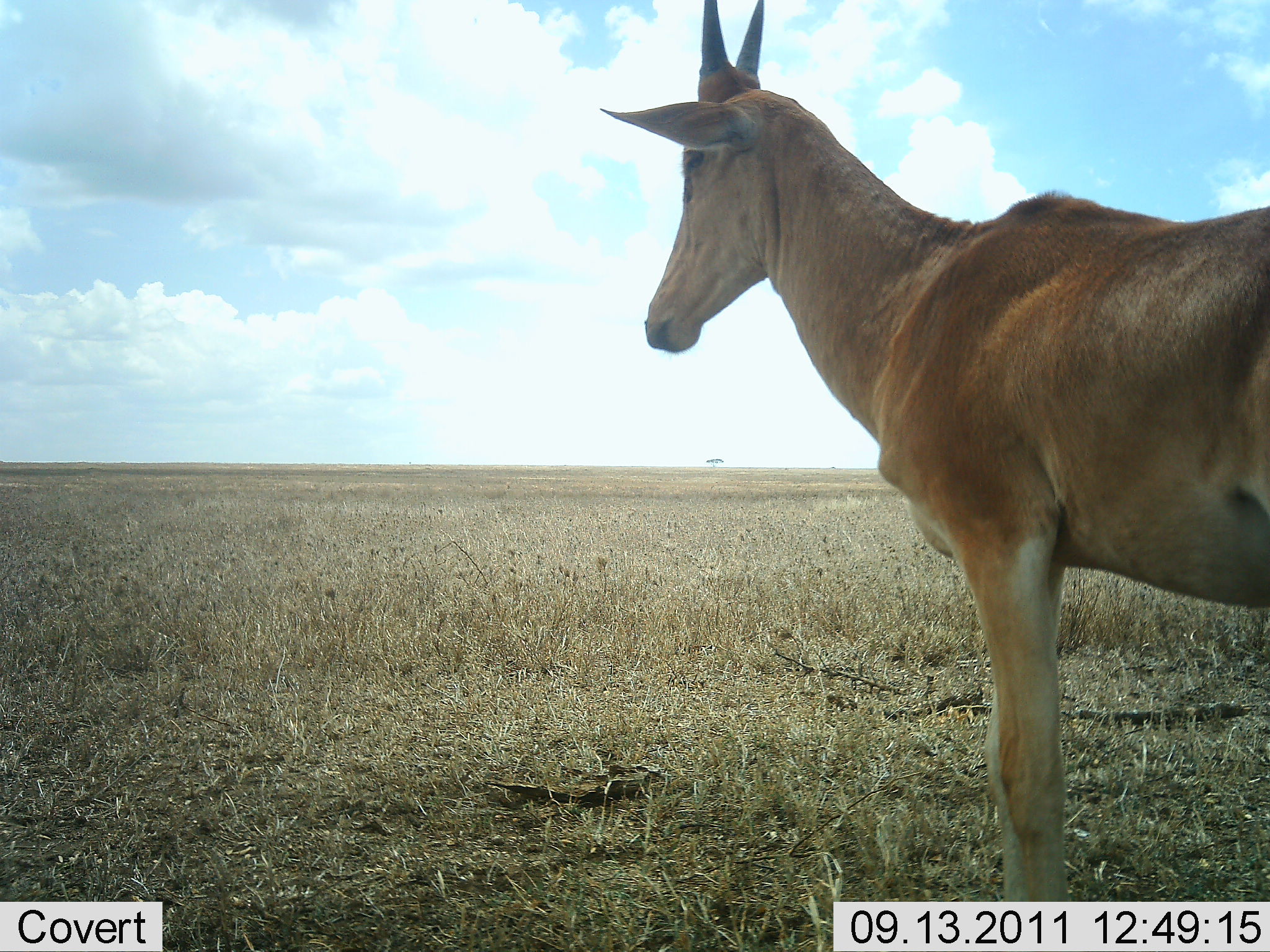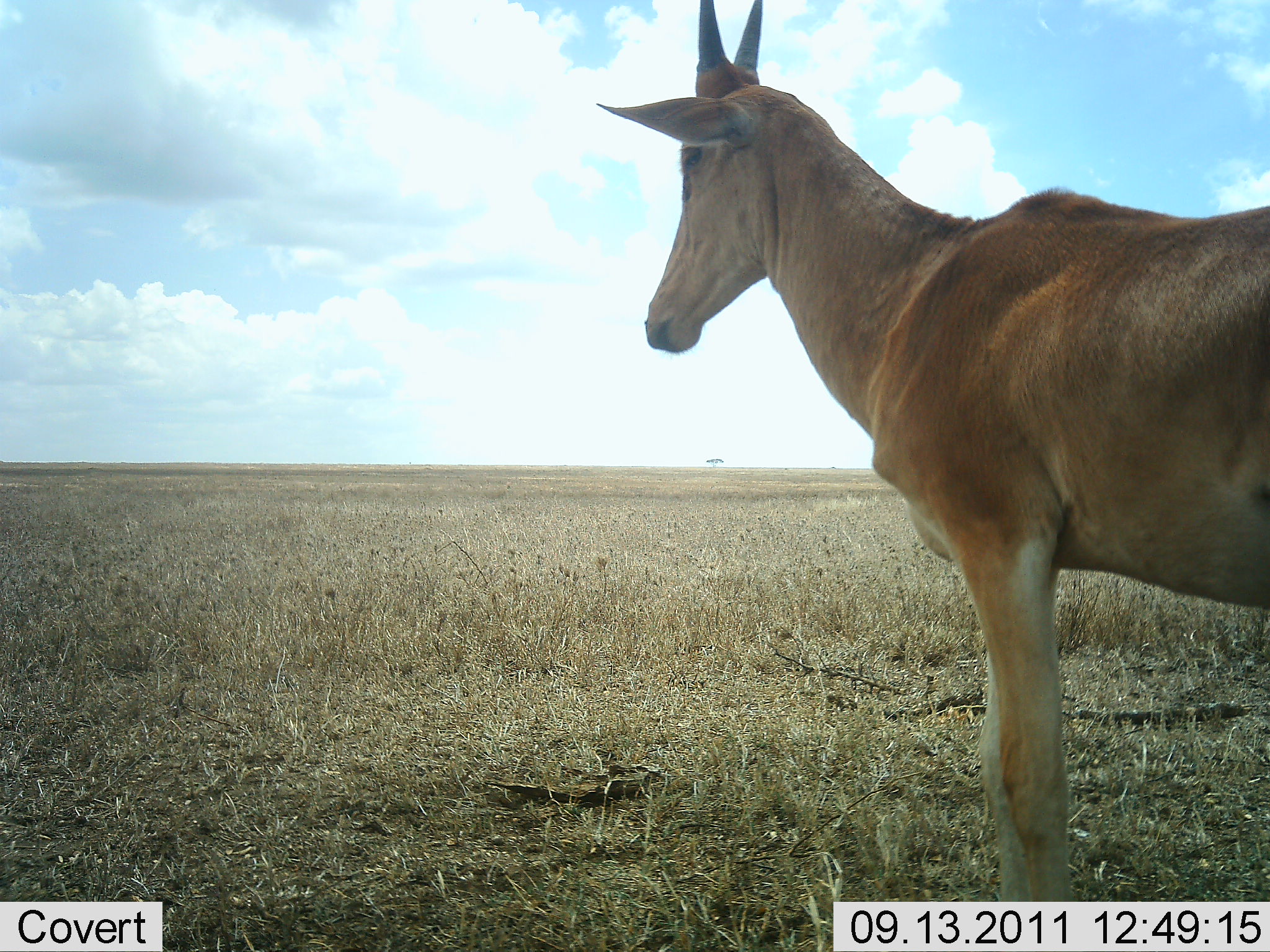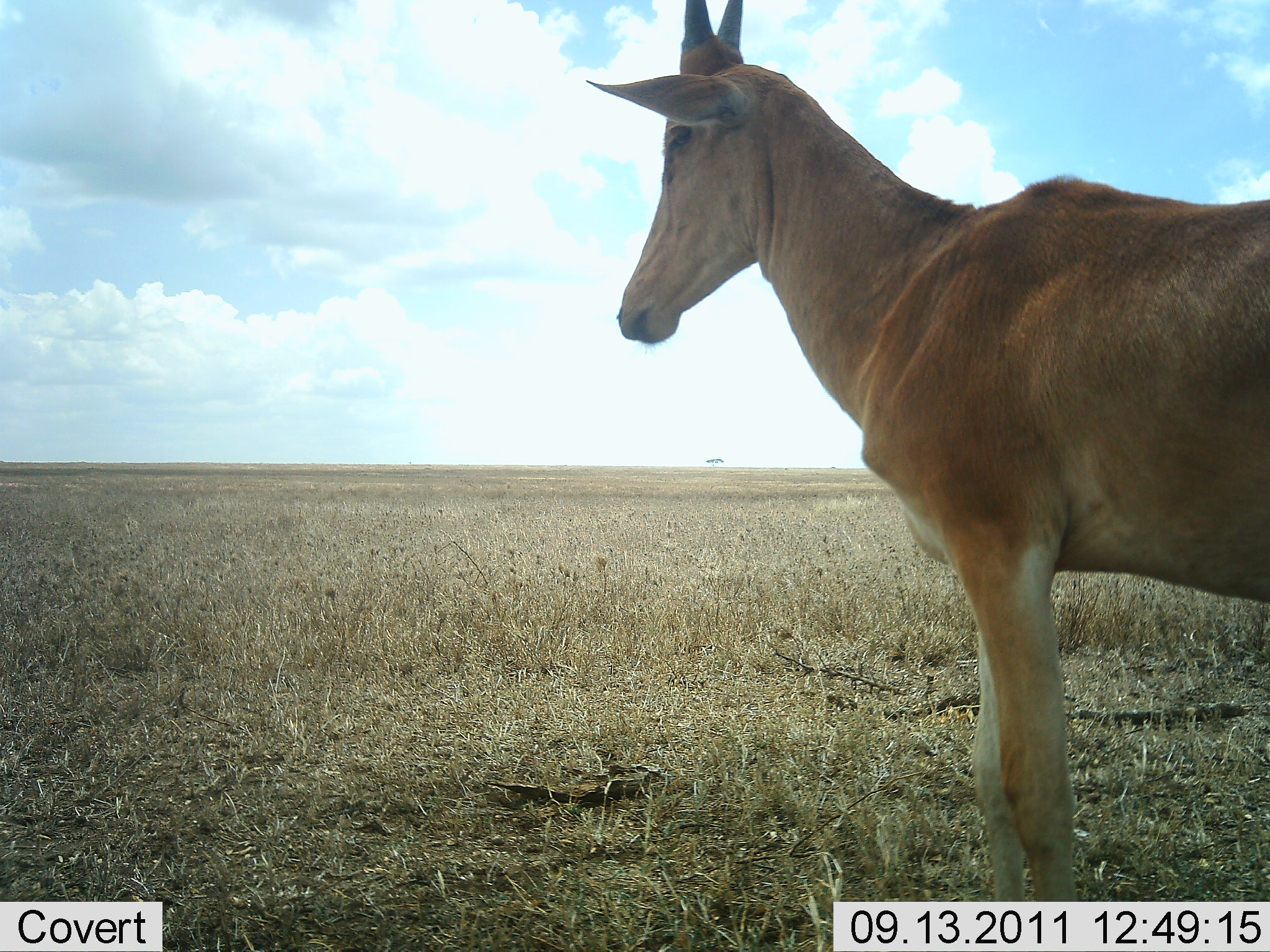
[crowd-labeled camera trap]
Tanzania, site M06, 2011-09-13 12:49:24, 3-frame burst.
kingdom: Animalia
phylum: Chordata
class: Mammalia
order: Artiodactyla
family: Bovidae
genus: Alcelaphus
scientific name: Alcelaphus buselaphus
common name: hartebeest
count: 1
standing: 80%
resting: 0%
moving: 20%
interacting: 0%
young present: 10%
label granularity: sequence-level